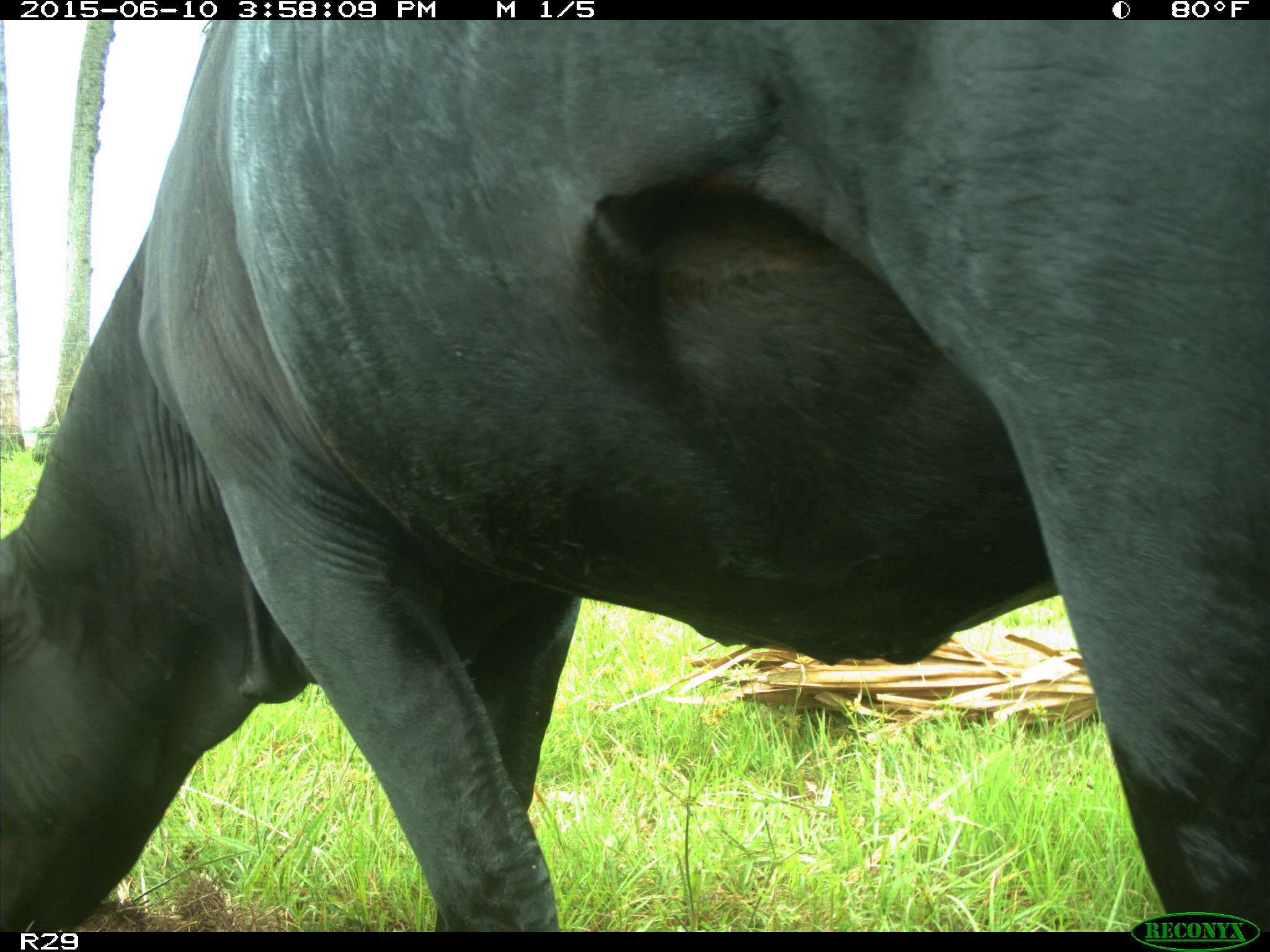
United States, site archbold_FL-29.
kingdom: Animalia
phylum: Chordata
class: Mammalia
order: Artiodactyla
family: Bovidae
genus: Bos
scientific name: Bos taurus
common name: domestic cow